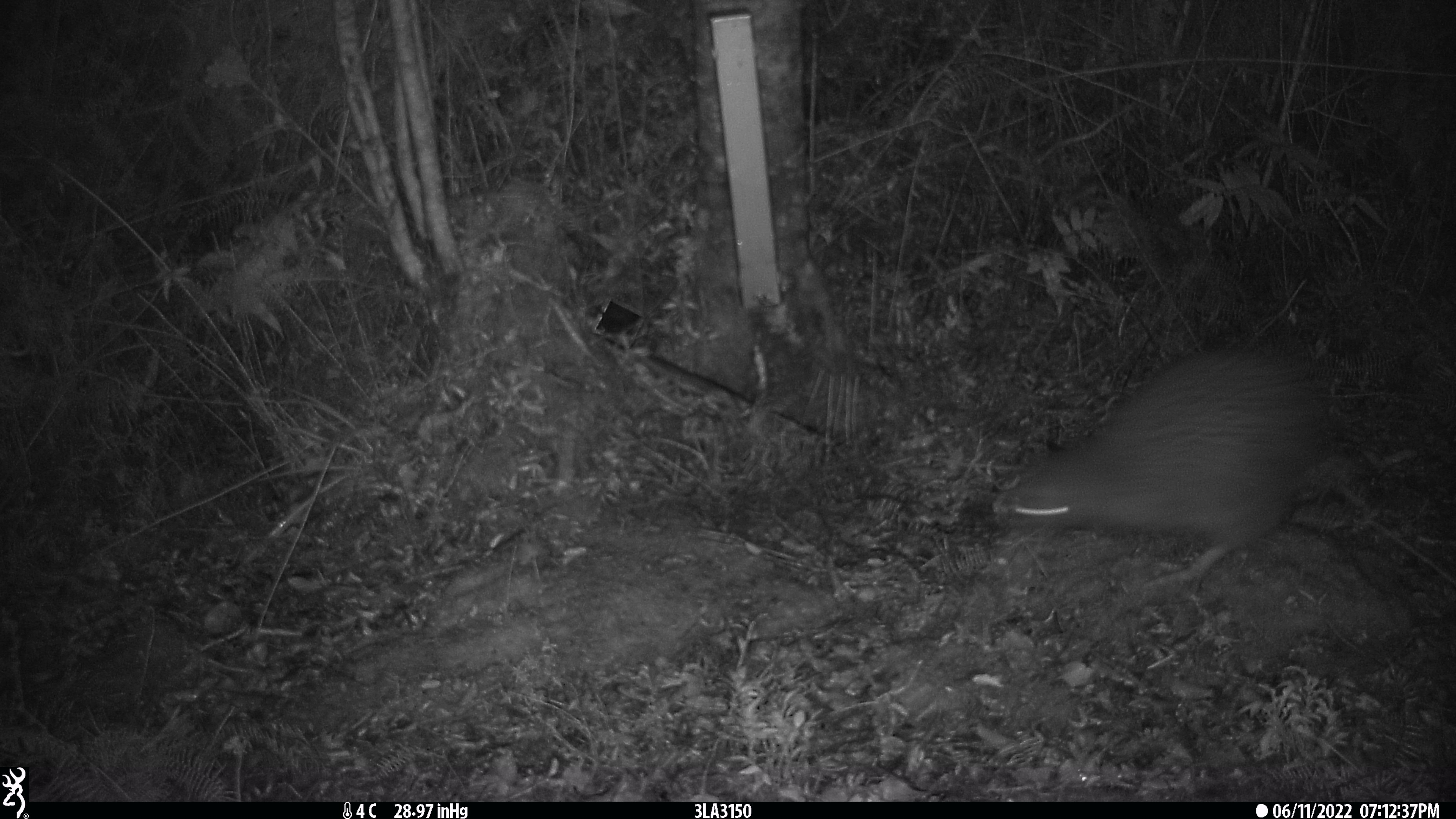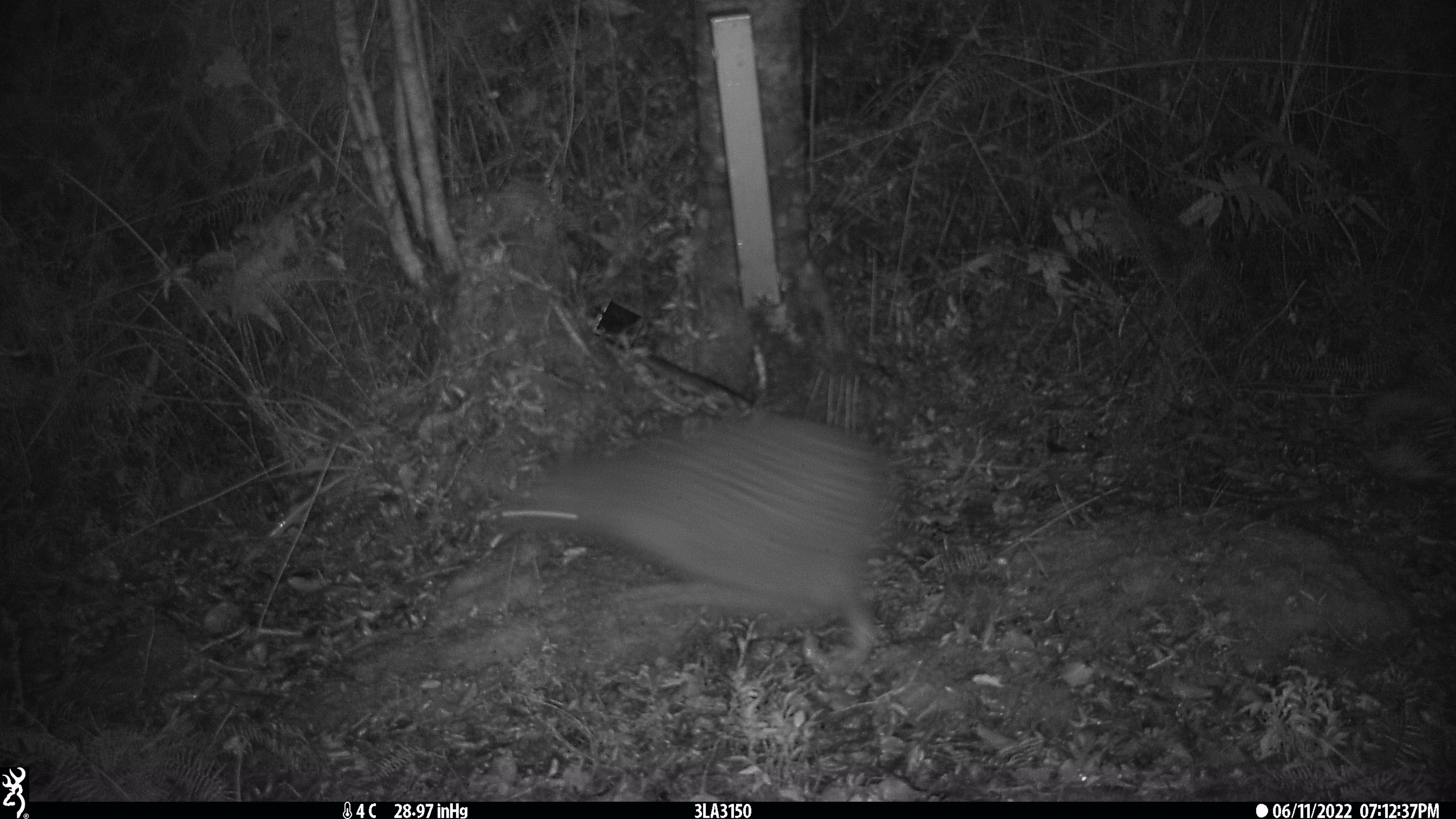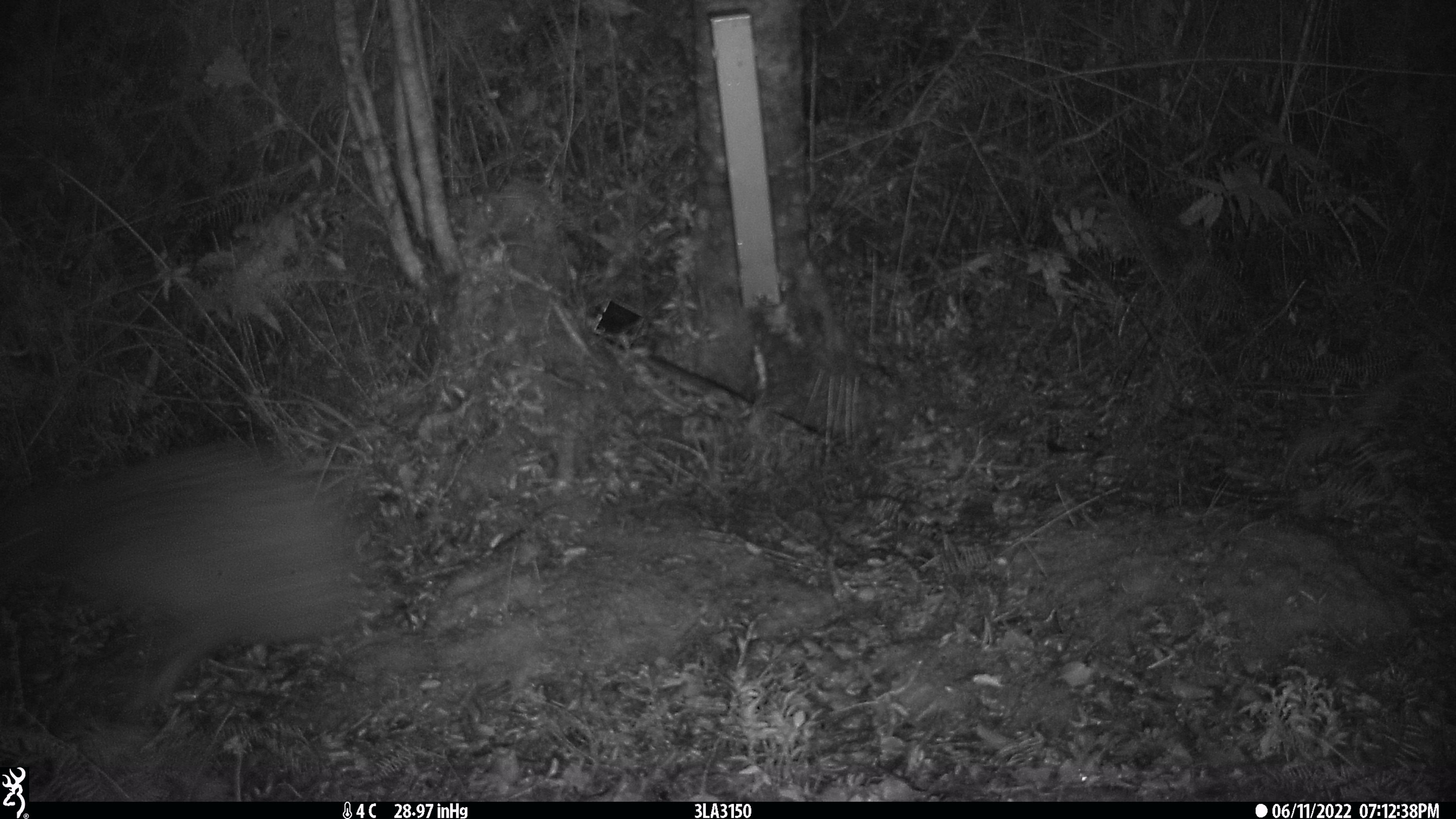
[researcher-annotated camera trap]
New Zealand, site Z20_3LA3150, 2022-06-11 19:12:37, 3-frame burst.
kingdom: Animalia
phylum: Chordata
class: Aves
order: Apterygiformes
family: Apterygidae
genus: Apteryx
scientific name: Apteryx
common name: kiwi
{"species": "kiwi (Apteryx)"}